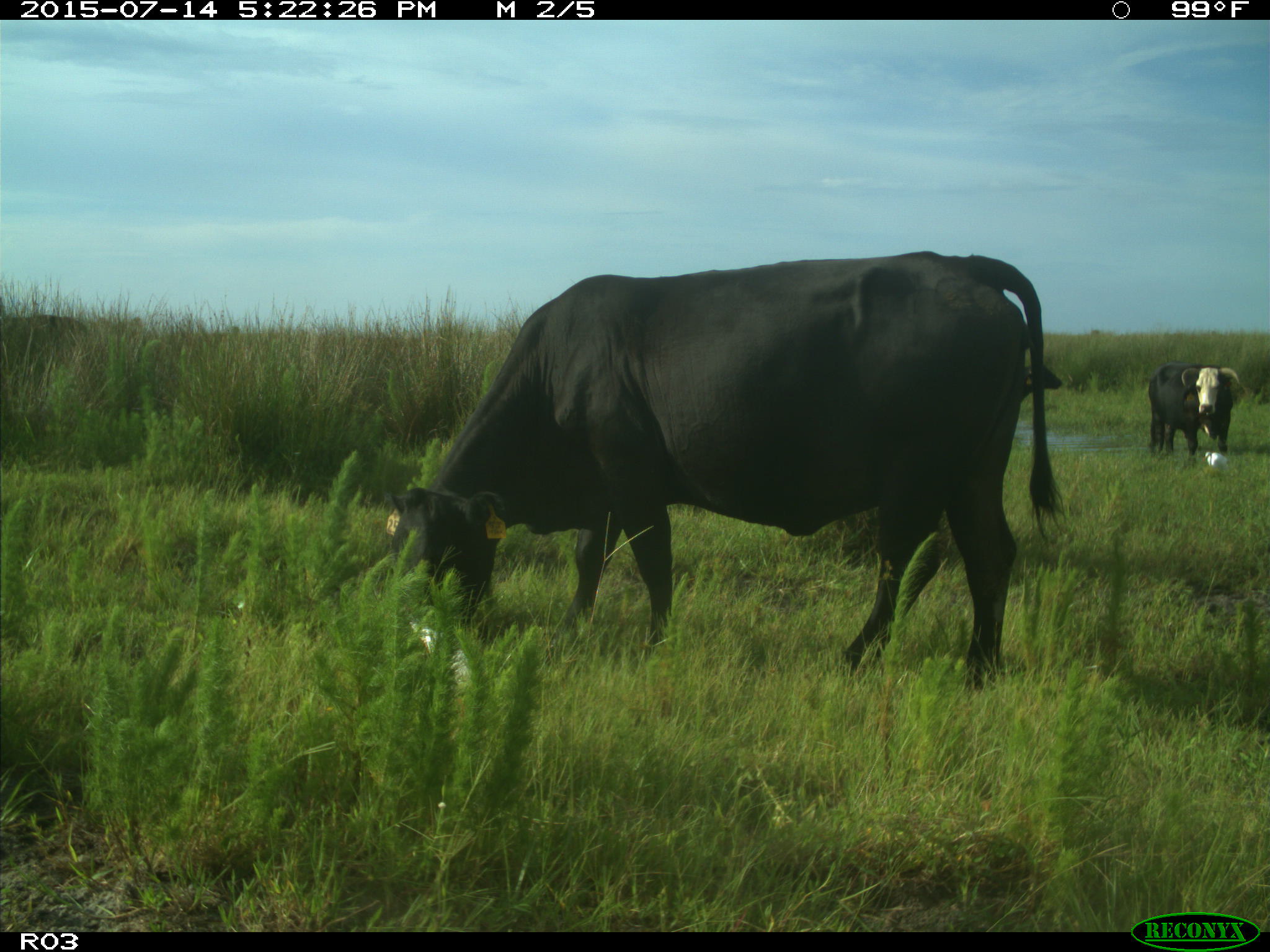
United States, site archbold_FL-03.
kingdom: Animalia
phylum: Chordata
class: Mammalia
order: Artiodactyla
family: Bovidae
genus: Bos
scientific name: Bos taurus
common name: domestic cow